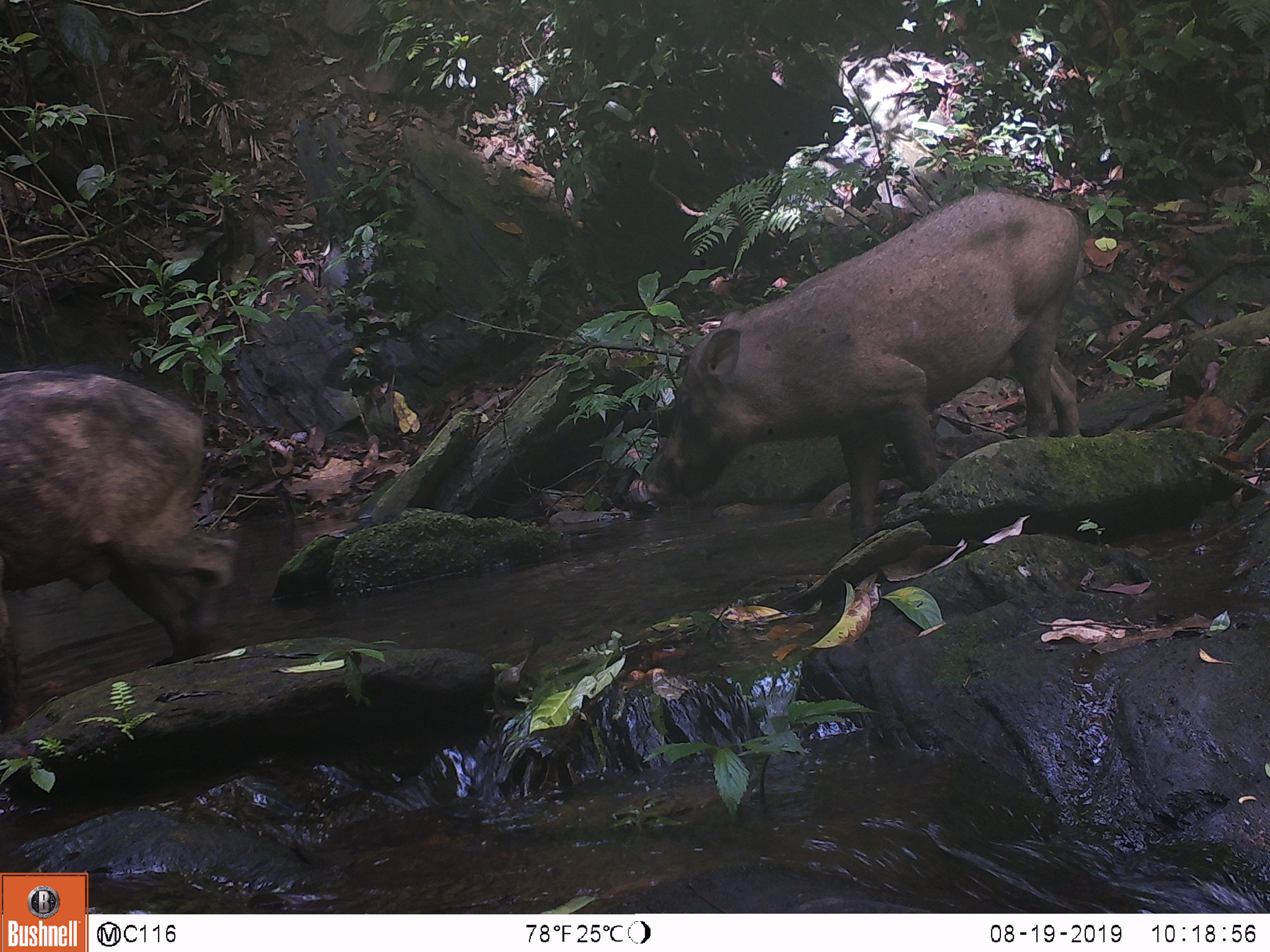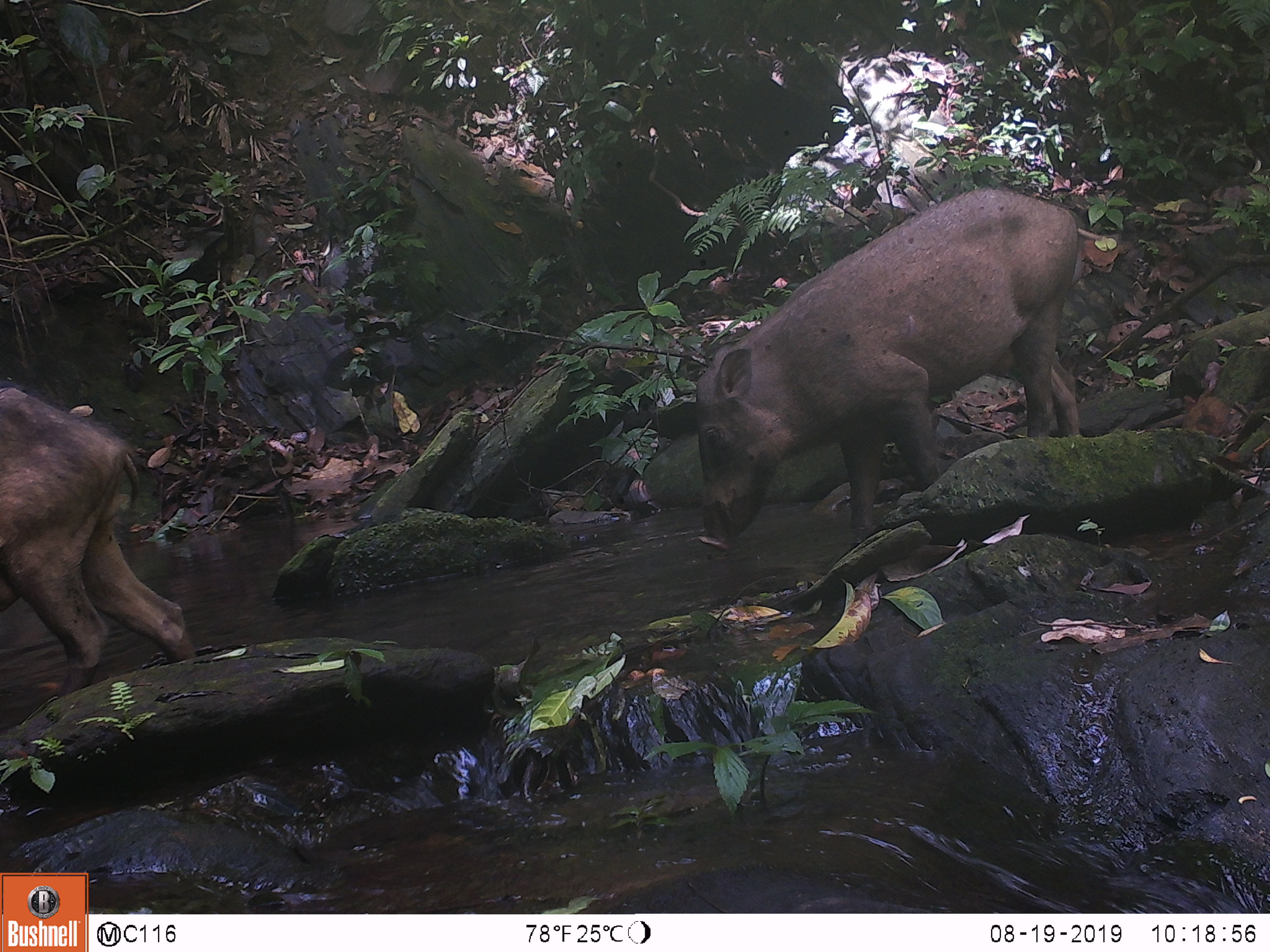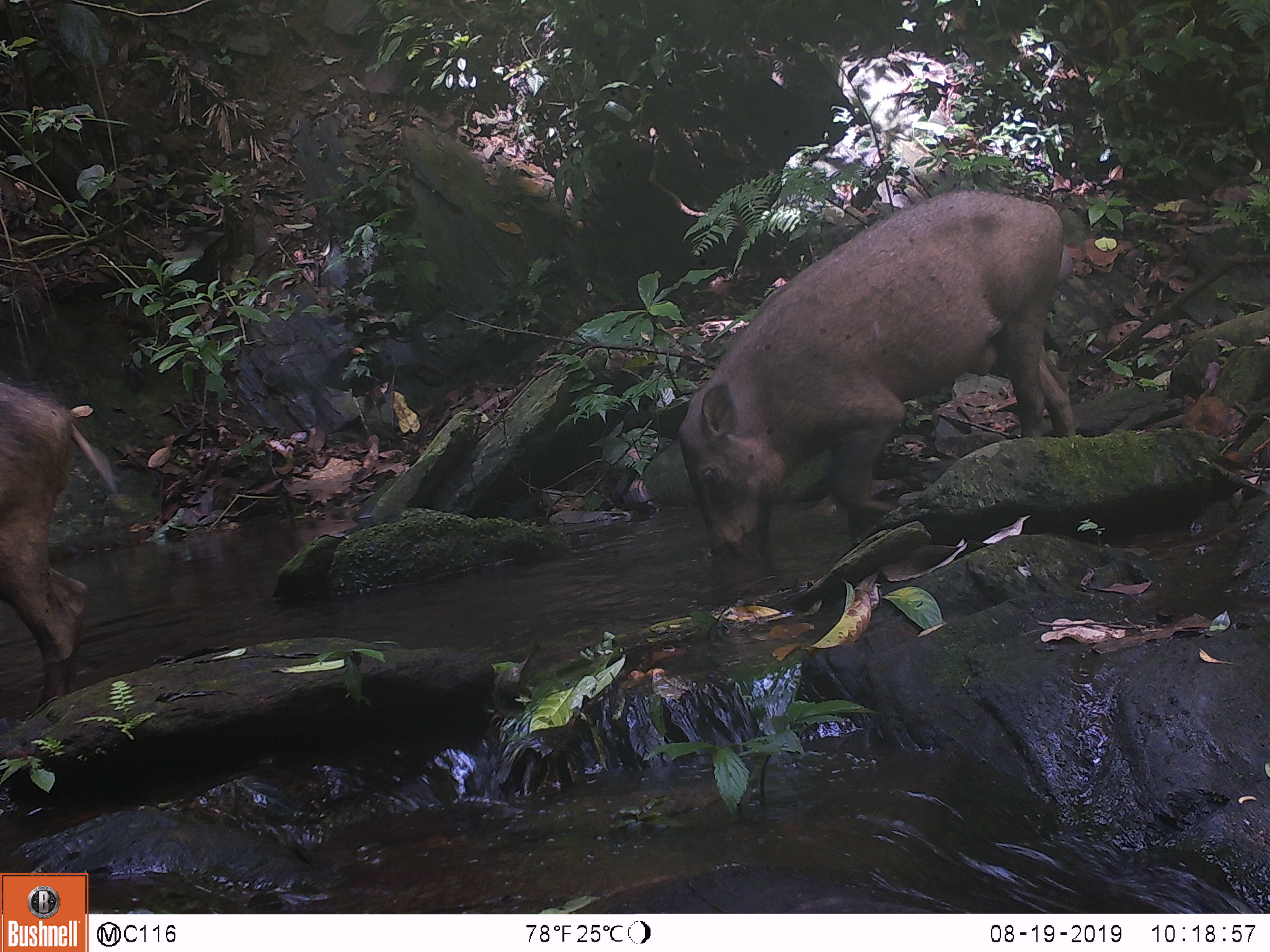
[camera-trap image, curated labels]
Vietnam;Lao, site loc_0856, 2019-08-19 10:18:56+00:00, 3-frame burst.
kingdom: Animalia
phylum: Chordata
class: Mammalia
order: Artiodactyla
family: Suidae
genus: Sus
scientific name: Sus scrofa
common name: eurasian wild pig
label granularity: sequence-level